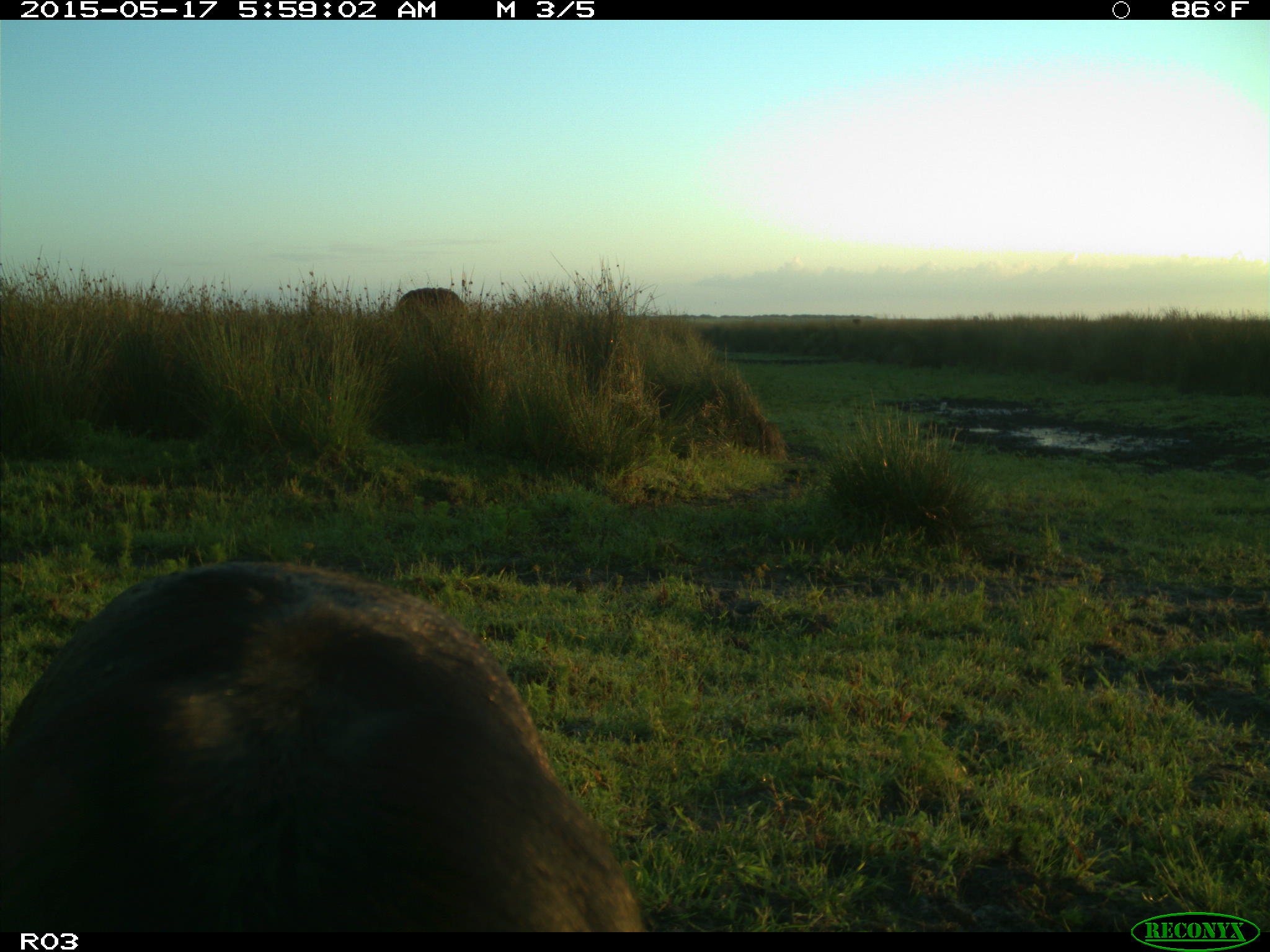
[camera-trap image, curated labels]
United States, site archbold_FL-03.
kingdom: Animalia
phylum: Chordata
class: Mammalia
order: Artiodactyla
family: Bovidae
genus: Bos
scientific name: Bos taurus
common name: domestic cow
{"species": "Bos taurus (domestic cow)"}